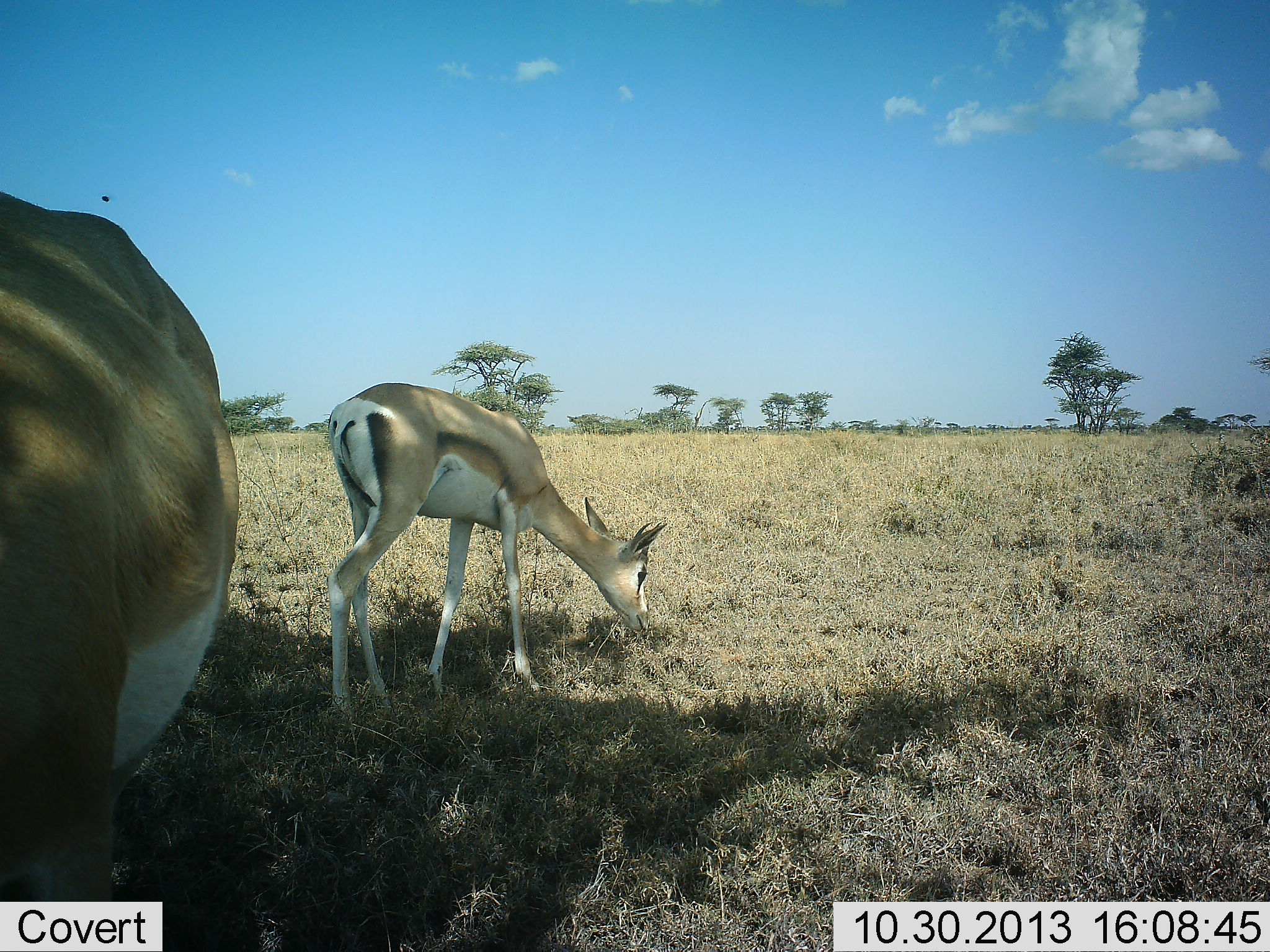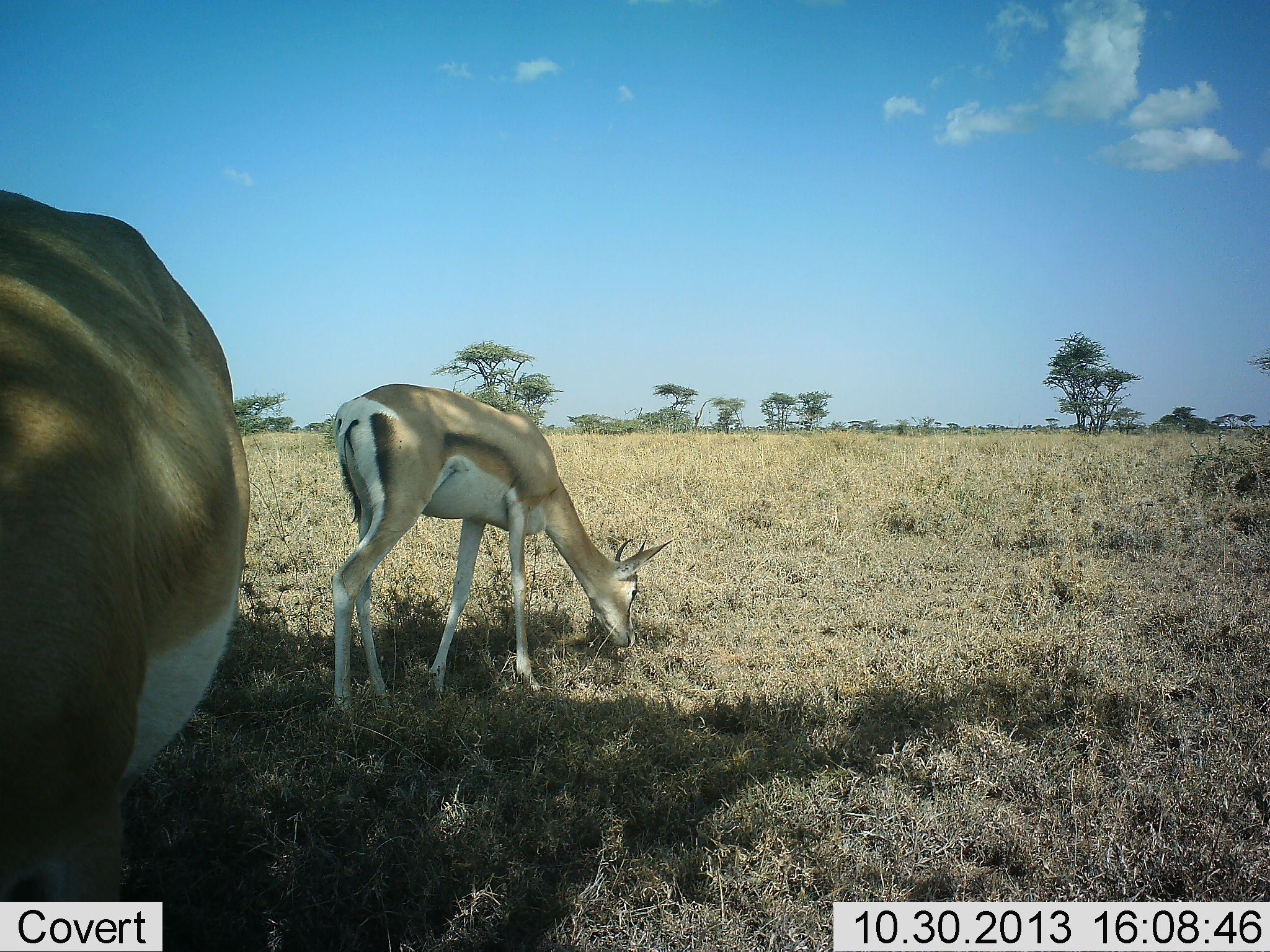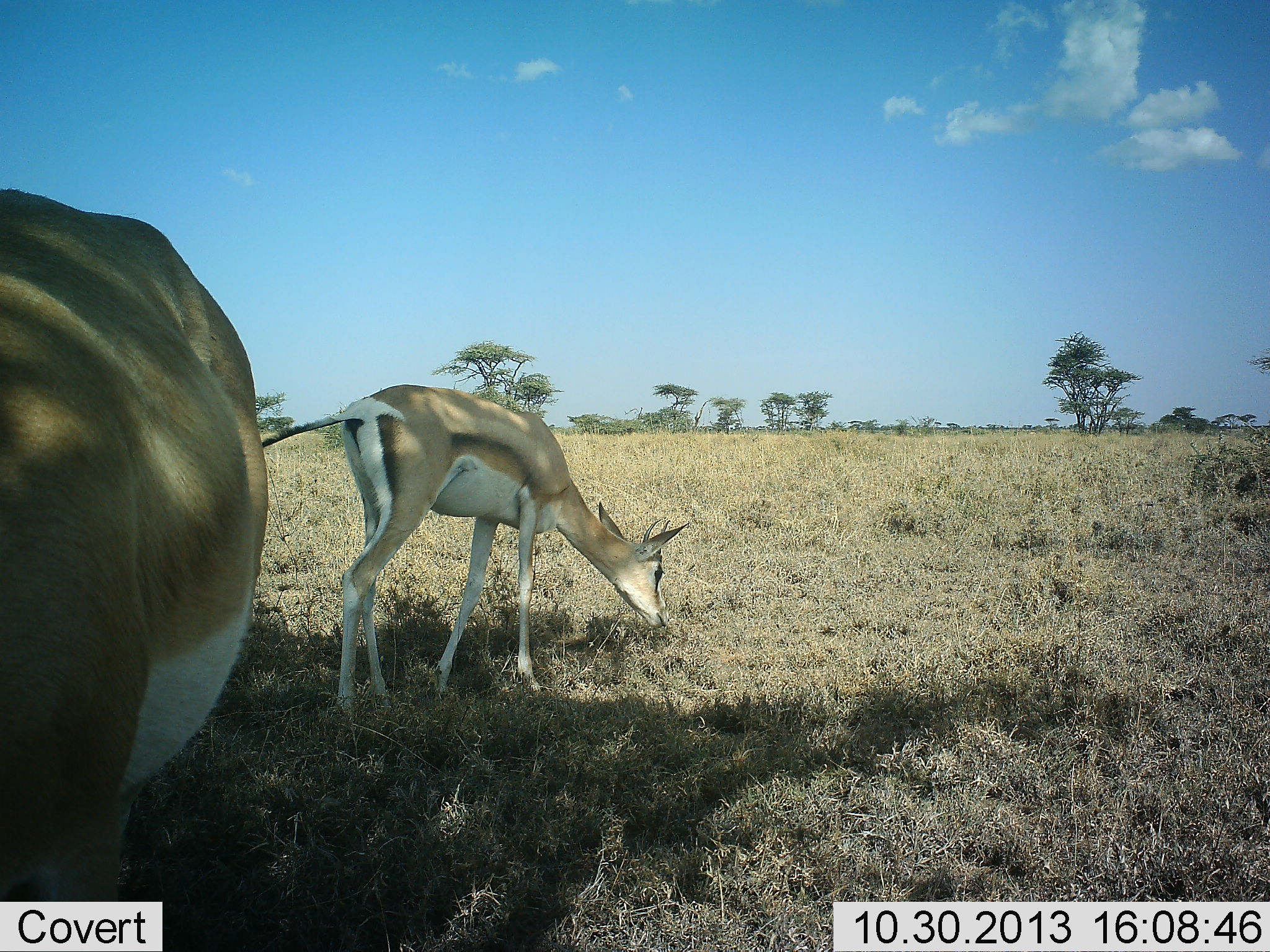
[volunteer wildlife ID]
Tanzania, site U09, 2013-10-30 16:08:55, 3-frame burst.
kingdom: Animalia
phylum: Chordata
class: Mammalia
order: Artiodactyla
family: Bovidae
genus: Nanger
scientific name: Nanger granti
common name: grant's gazelle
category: gazellegrants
Gazellegrants (grant's gazelle) (Nanger granti), count 2. Behavior (volunteer vote fractions): standing 38%, resting 0%, moving 4%, interacting 0%. Young present (vote fraction): 4%. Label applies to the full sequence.